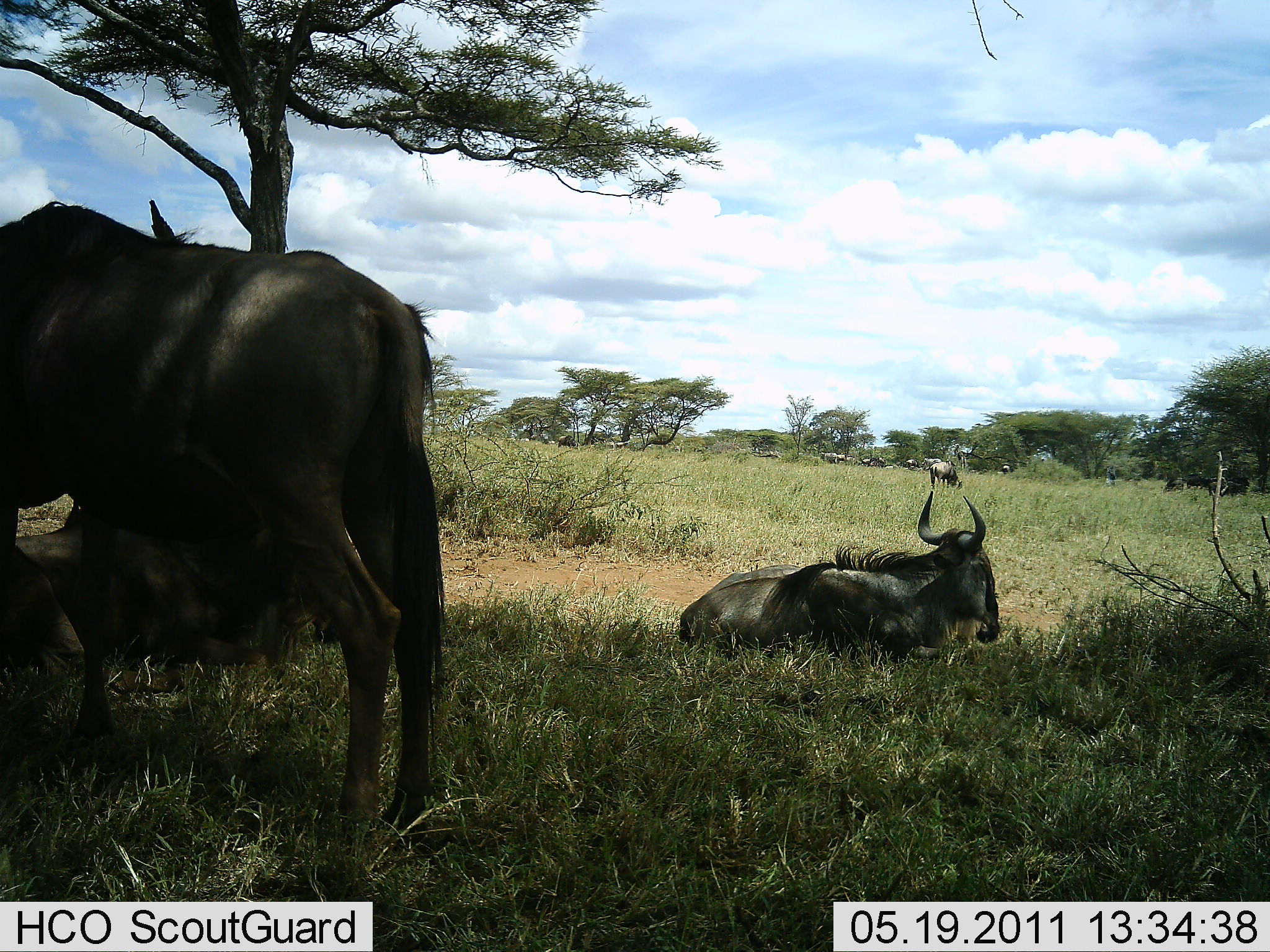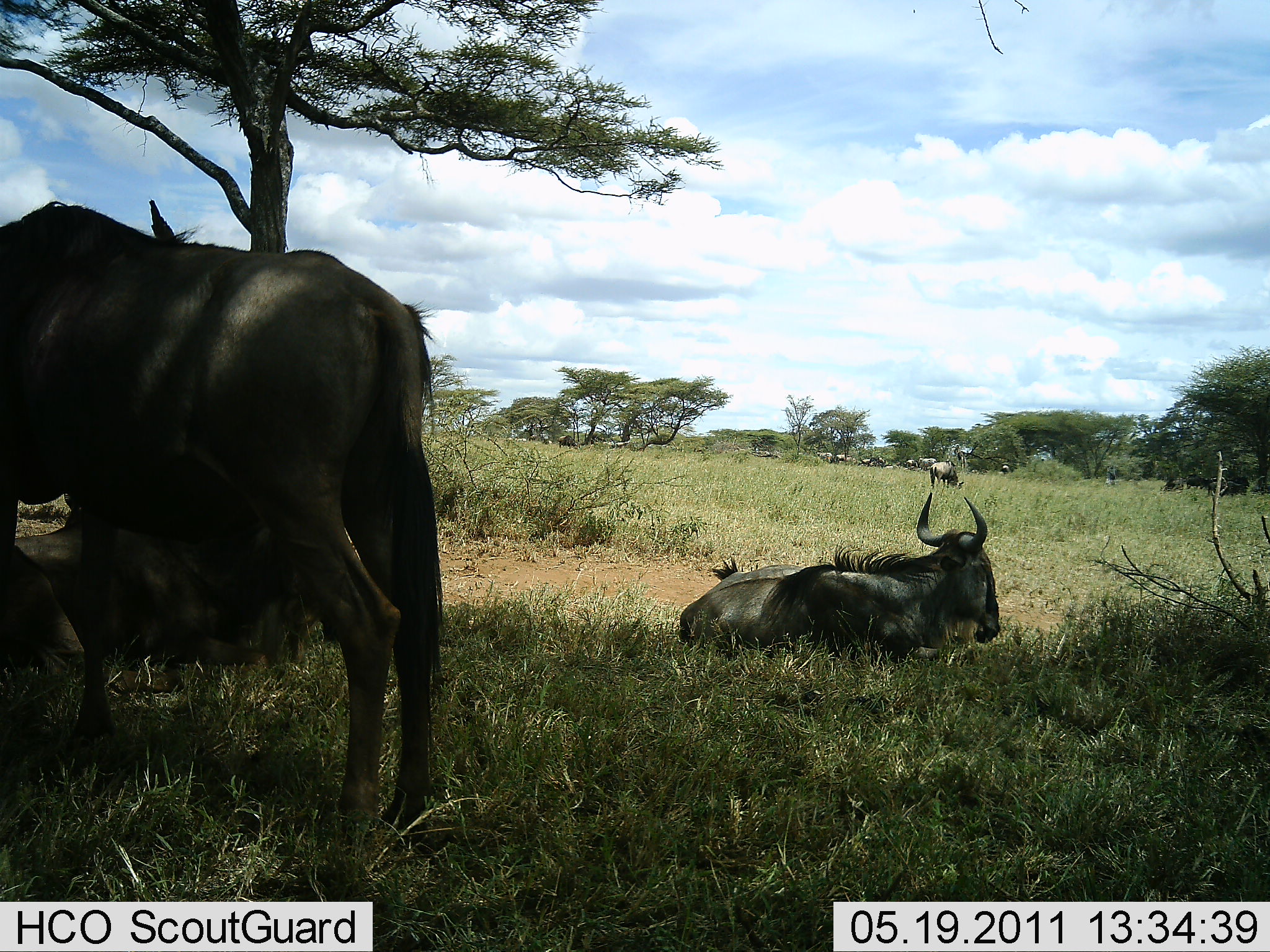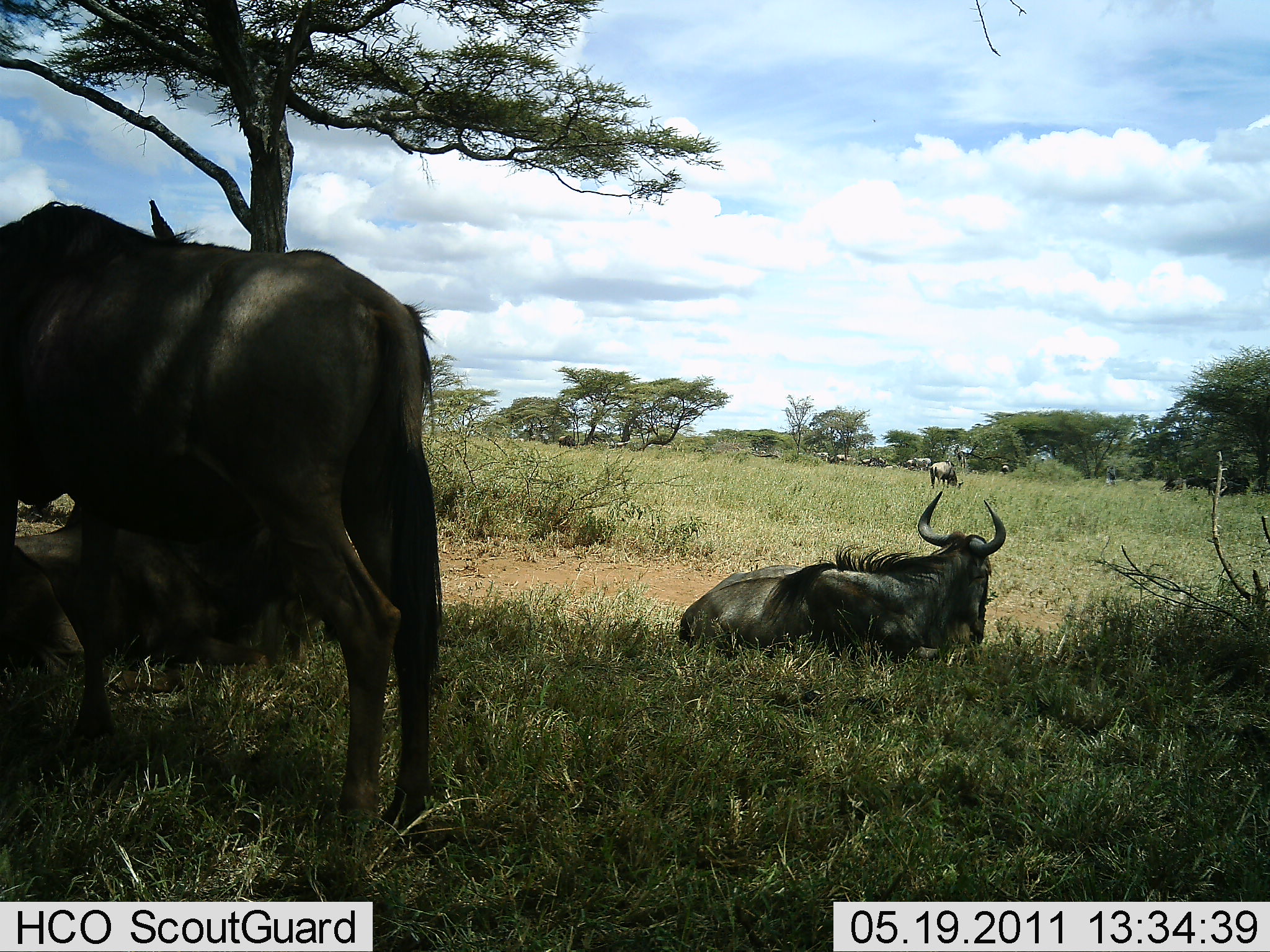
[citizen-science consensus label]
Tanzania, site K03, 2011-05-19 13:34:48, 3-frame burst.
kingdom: Animalia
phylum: Chordata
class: Mammalia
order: Artiodactyla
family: Bovidae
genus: Connochaetes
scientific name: Connochaetes taurinus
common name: blue wildebeest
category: wildebeest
Wildebeest (blue wildebeest) (Connochaetes taurinus), count 11-50. Behavior (volunteer vote fractions): standing 86%, resting 86%, moving 29%, interacting 0%. Young present (vote fraction): 0%. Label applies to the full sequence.